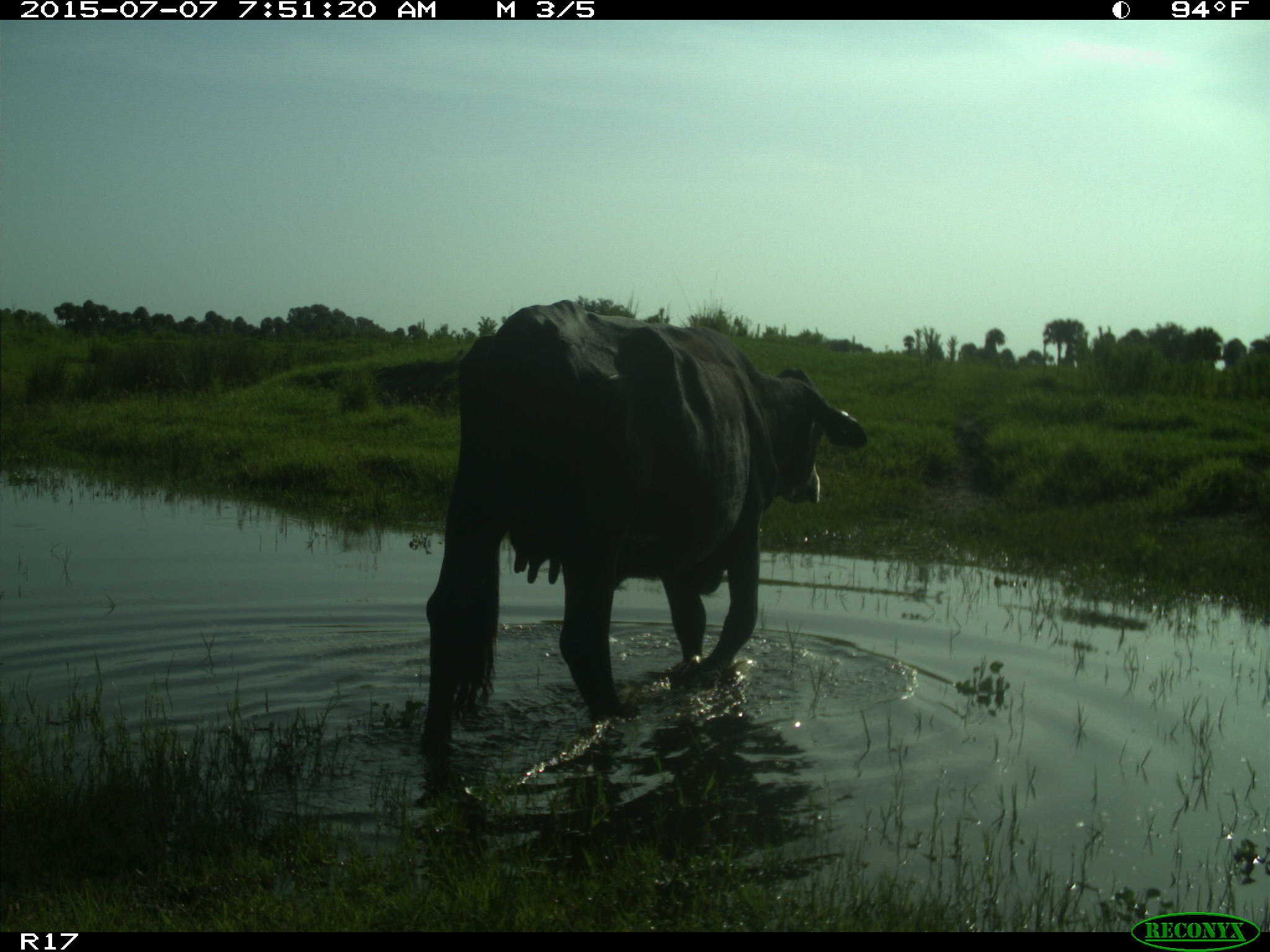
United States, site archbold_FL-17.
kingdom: Animalia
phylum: Chordata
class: Mammalia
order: Artiodactyla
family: Bovidae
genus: Bos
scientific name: Bos taurus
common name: domestic cow